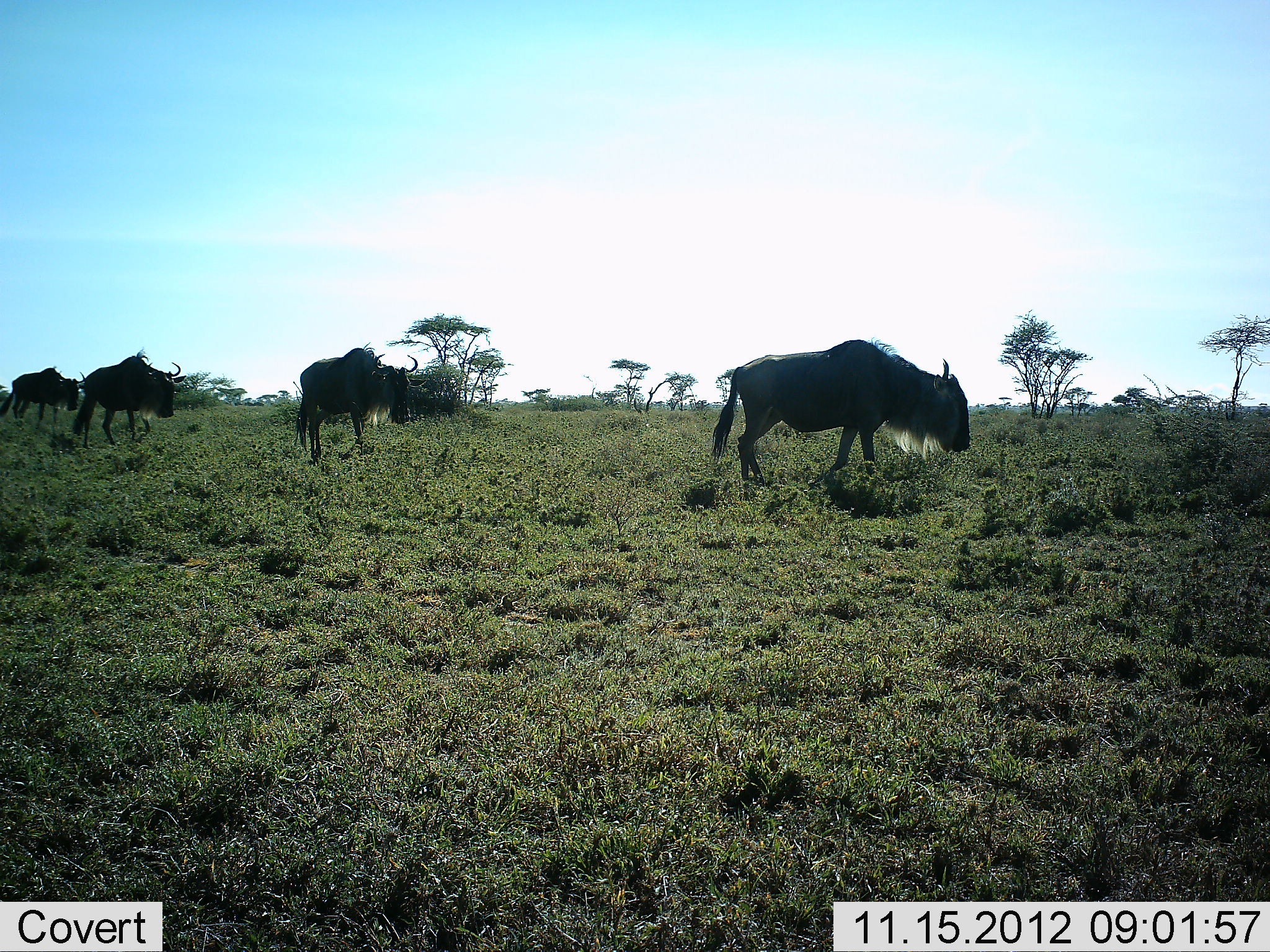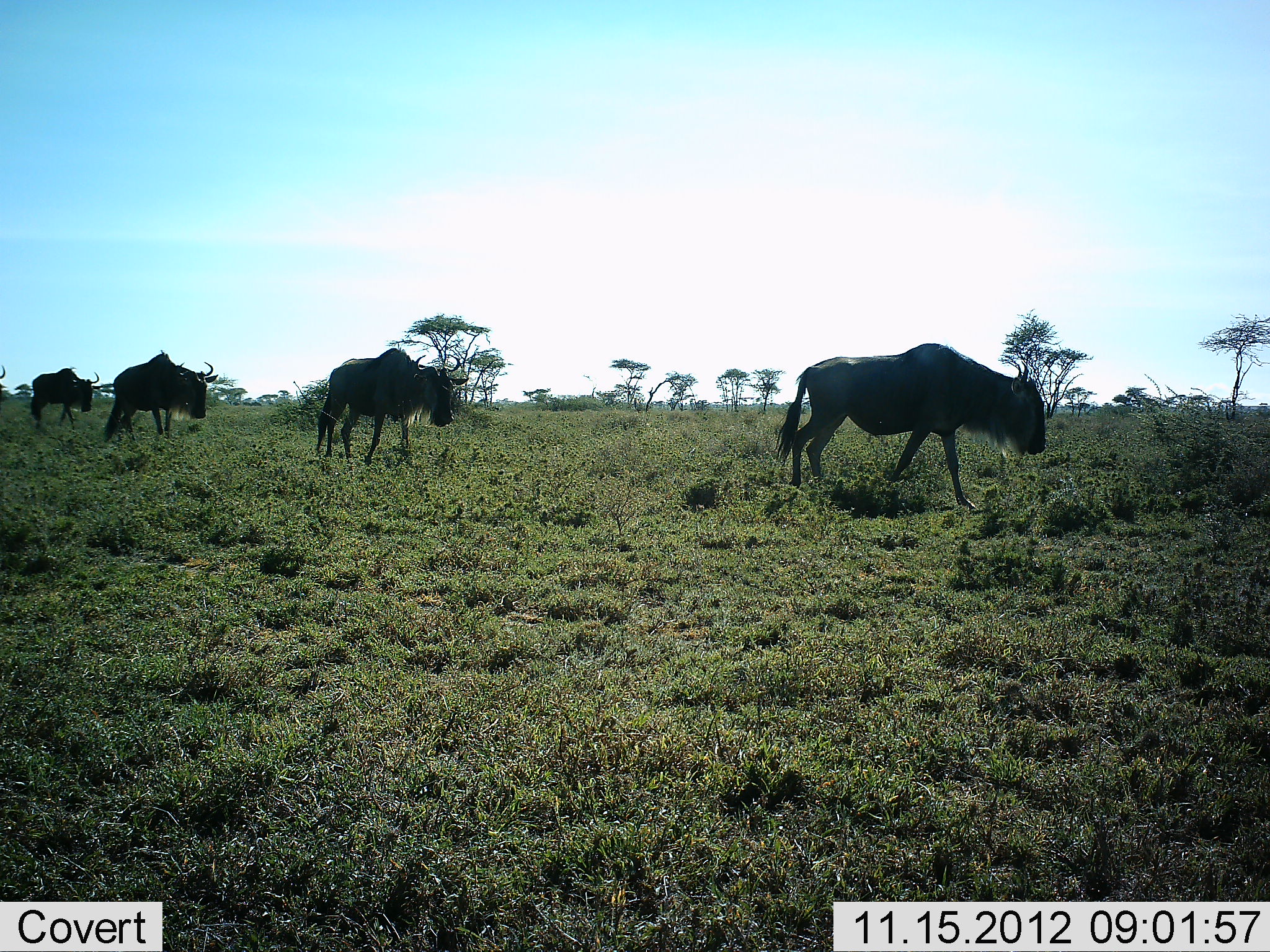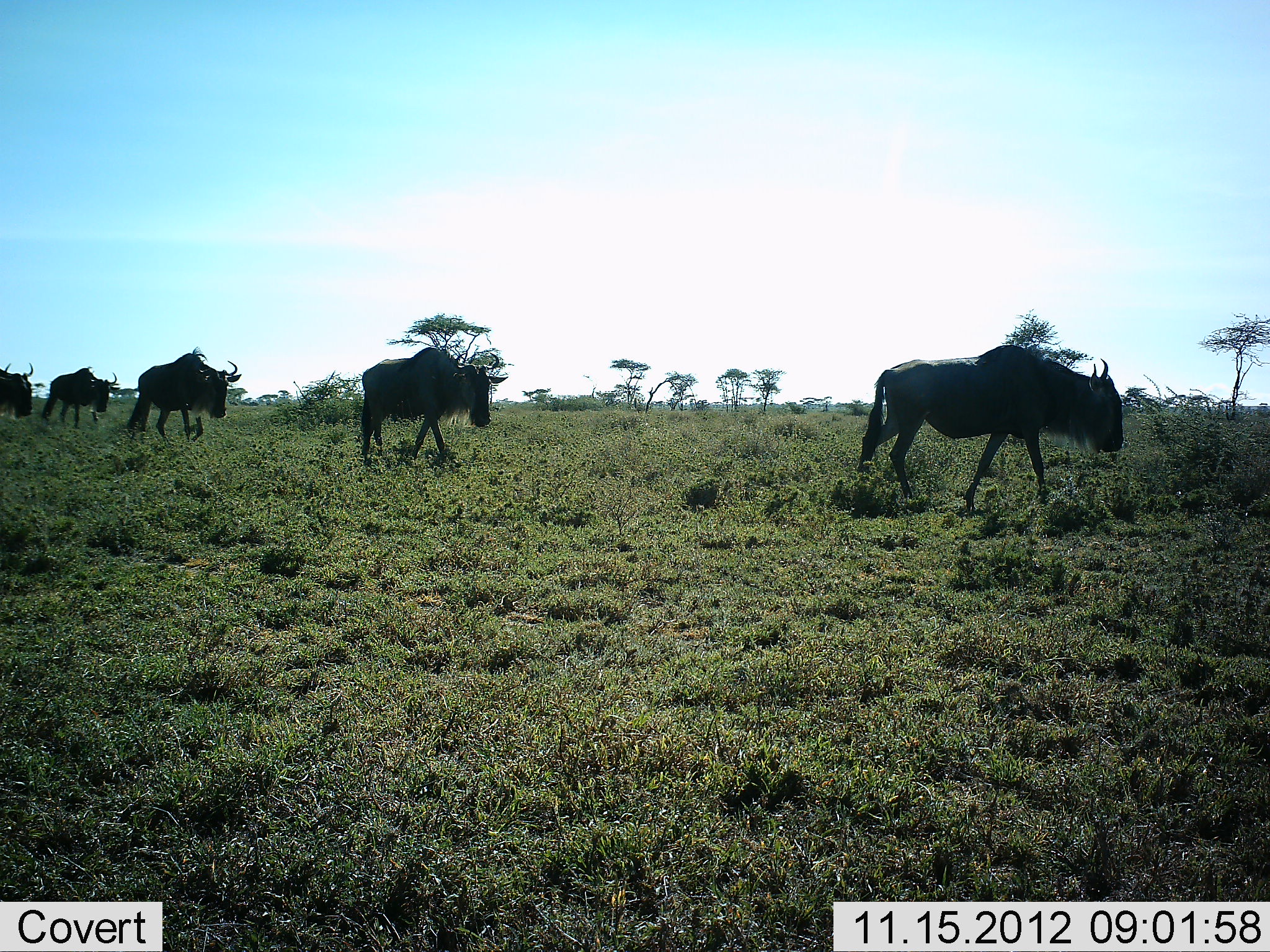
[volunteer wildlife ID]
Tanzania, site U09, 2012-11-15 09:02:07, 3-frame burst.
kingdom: Animalia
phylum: Chordata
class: Mammalia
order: Artiodactyla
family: Bovidae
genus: Connochaetes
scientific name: Connochaetes taurinus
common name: blue wildebeest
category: wildebeest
Wildebeest (blue wildebeest) (Connochaetes taurinus), count 5. Behavior (volunteer vote fractions): standing 0%, resting 0%, moving 100%, interacting 0%. Young present (vote fraction): 0%. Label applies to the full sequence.